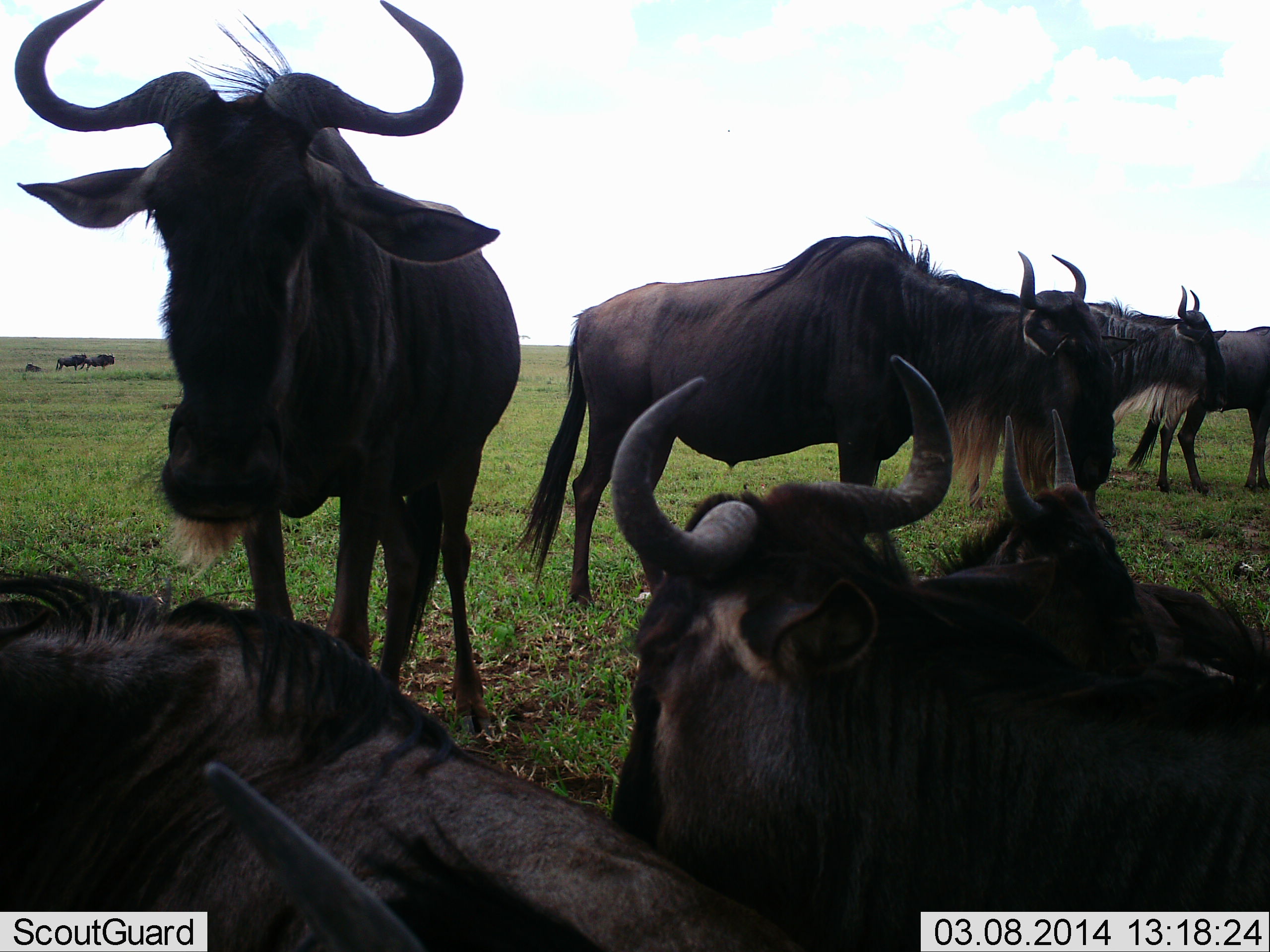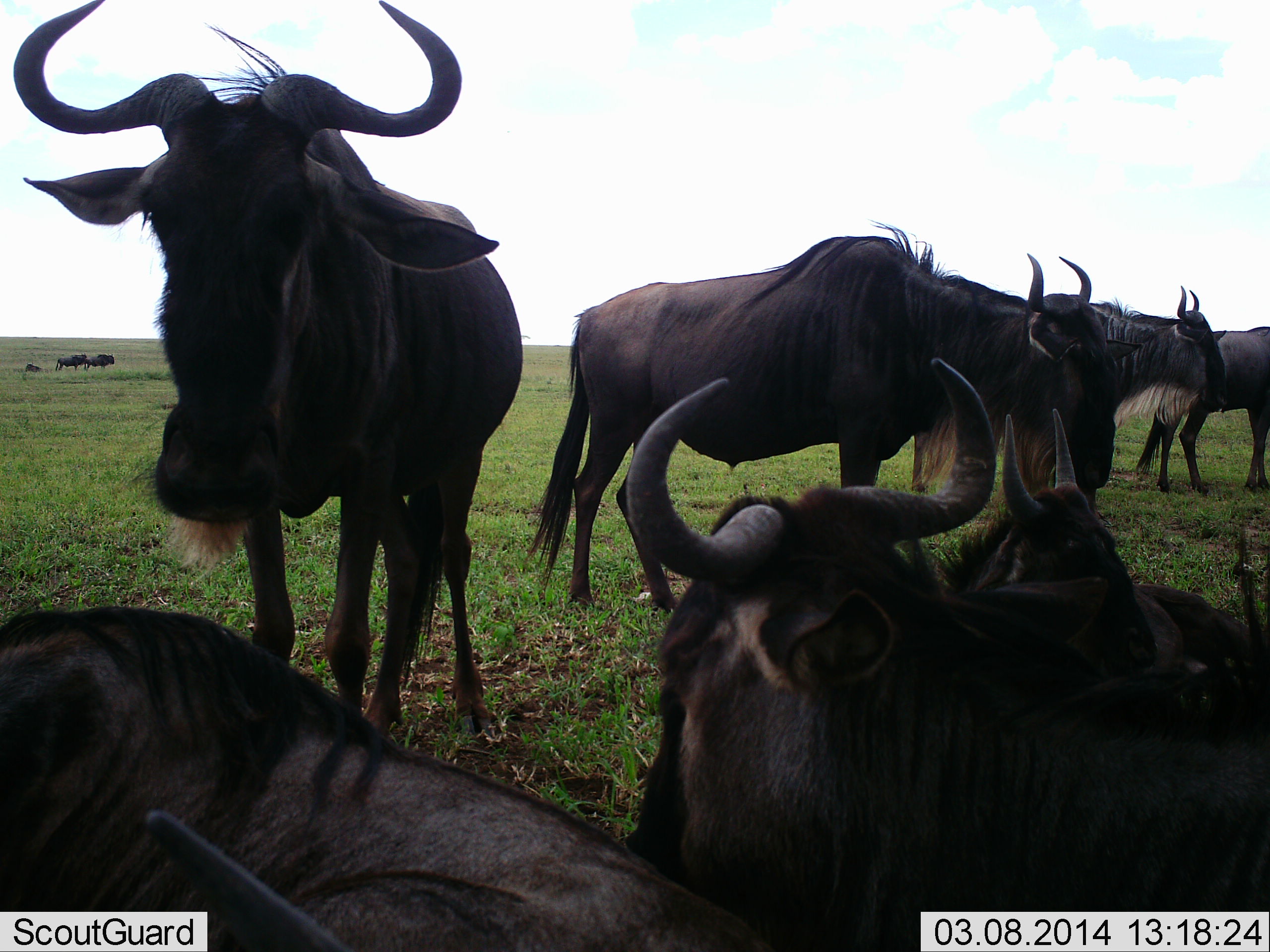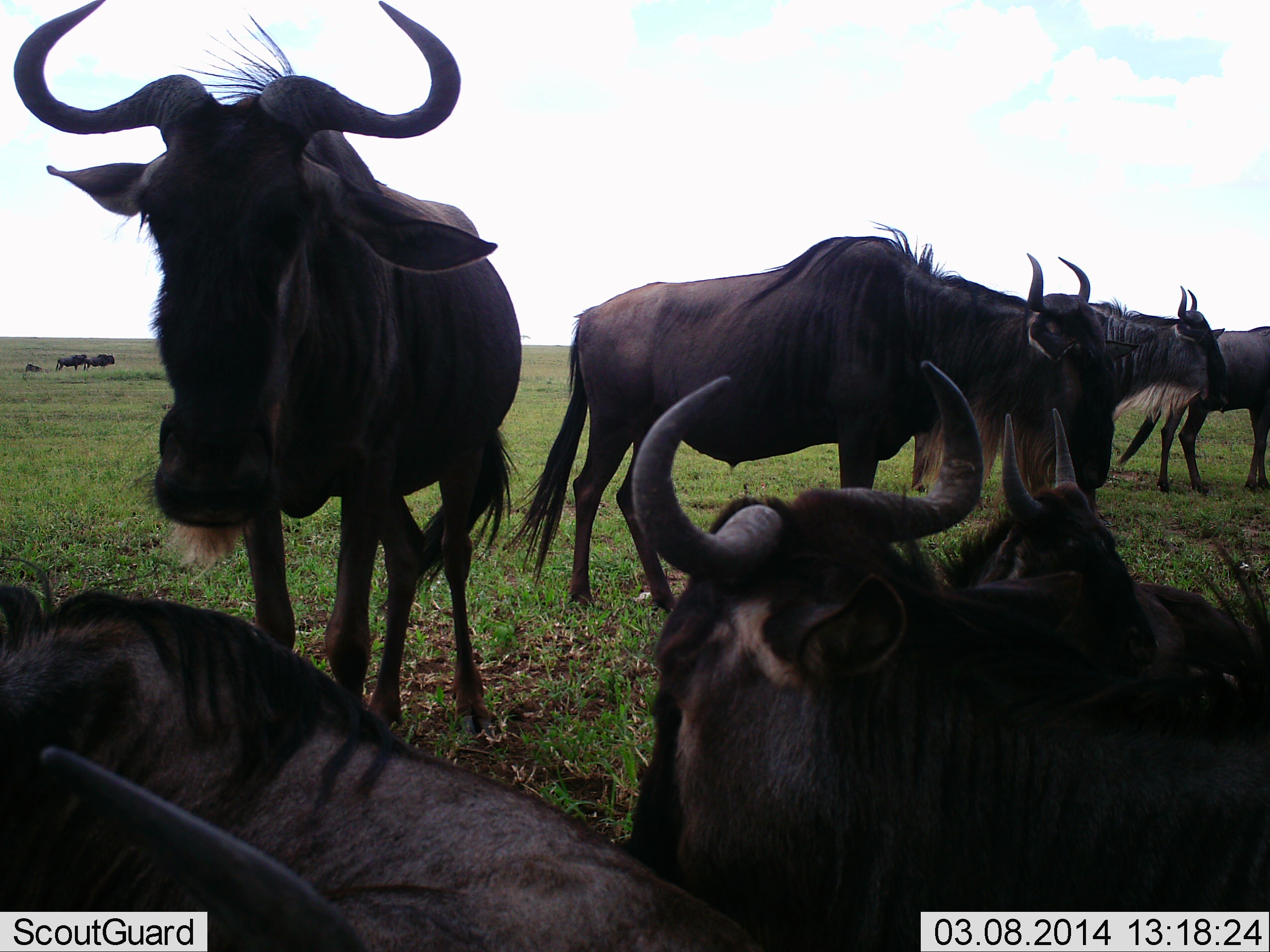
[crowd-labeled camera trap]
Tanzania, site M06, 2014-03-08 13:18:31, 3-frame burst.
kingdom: Animalia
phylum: Chordata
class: Mammalia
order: Artiodactyla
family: Bovidae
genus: Connochaetes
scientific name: Connochaetes taurinus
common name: blue wildebeest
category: wildebeest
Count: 10.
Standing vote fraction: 90%.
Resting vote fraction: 70%.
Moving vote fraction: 10%.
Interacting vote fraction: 10%.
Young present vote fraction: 20%.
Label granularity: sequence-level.